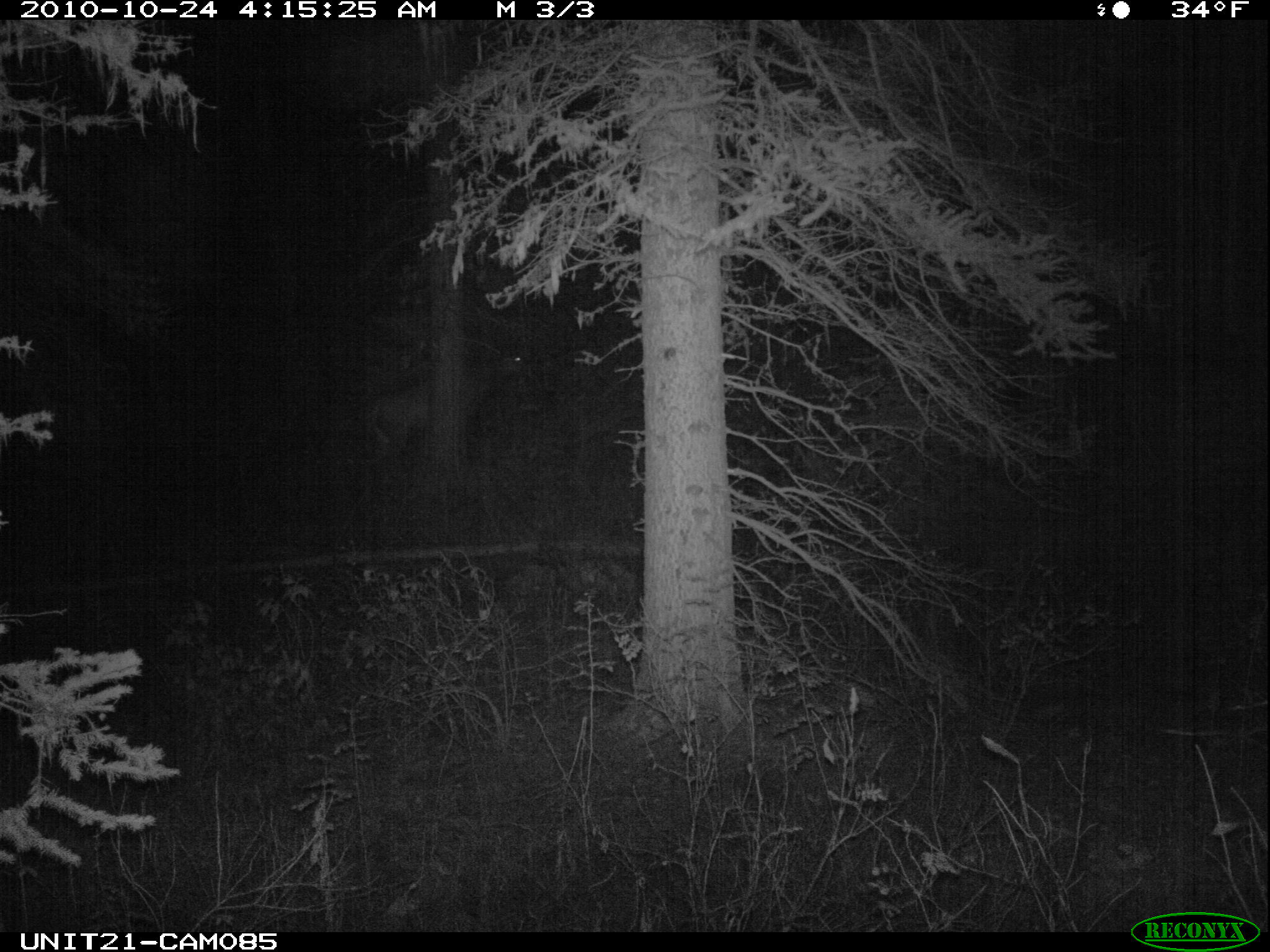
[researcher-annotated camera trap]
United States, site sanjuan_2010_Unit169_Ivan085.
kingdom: Animalia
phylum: Chordata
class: Mammalia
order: Artiodactyla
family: Cervidae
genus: Cervus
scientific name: Cervus elaphus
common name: red deer